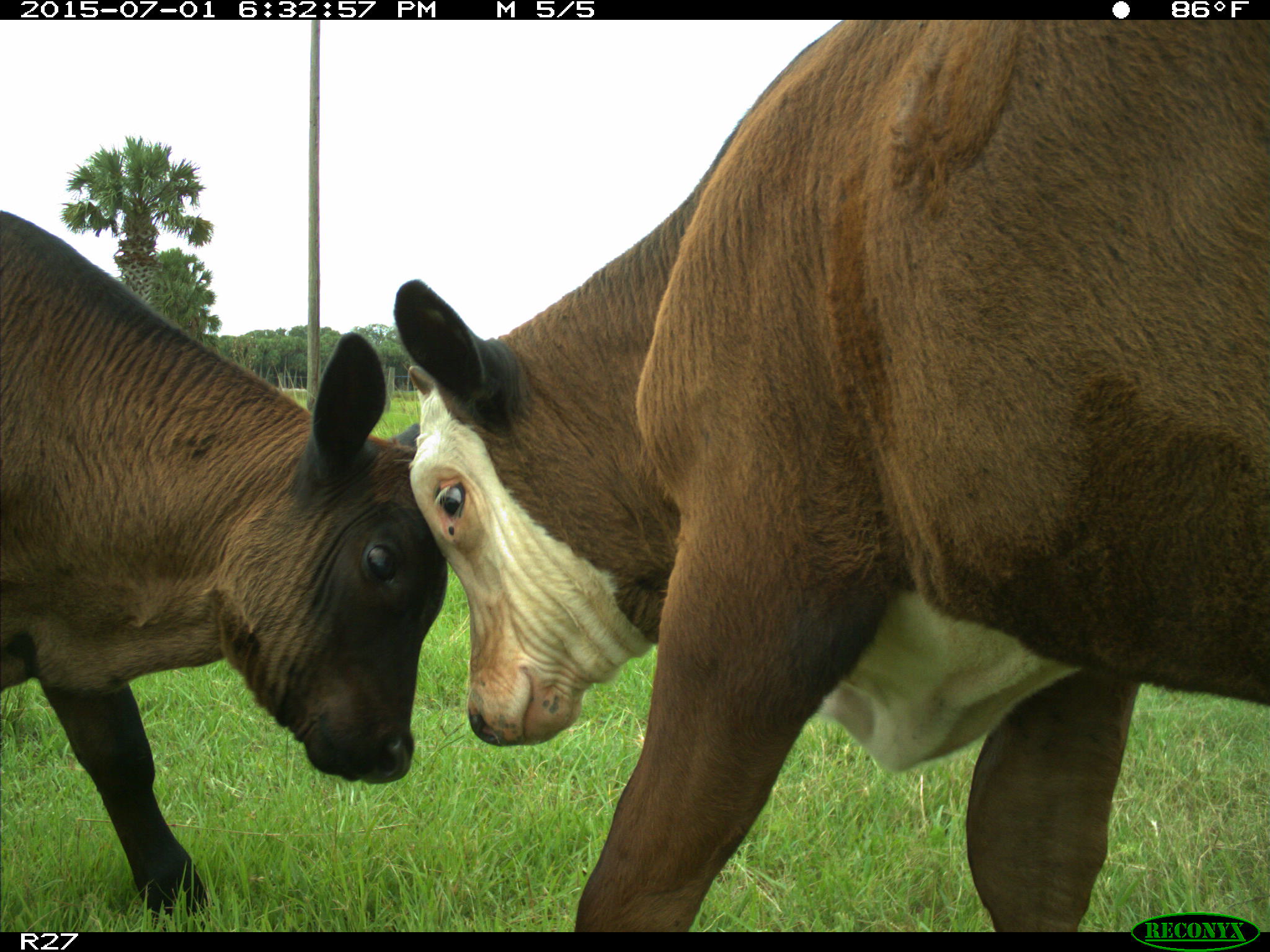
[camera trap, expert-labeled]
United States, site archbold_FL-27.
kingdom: Animalia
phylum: Chordata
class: Mammalia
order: Artiodactyla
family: Bovidae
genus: Bos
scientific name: Bos taurus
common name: domestic cow